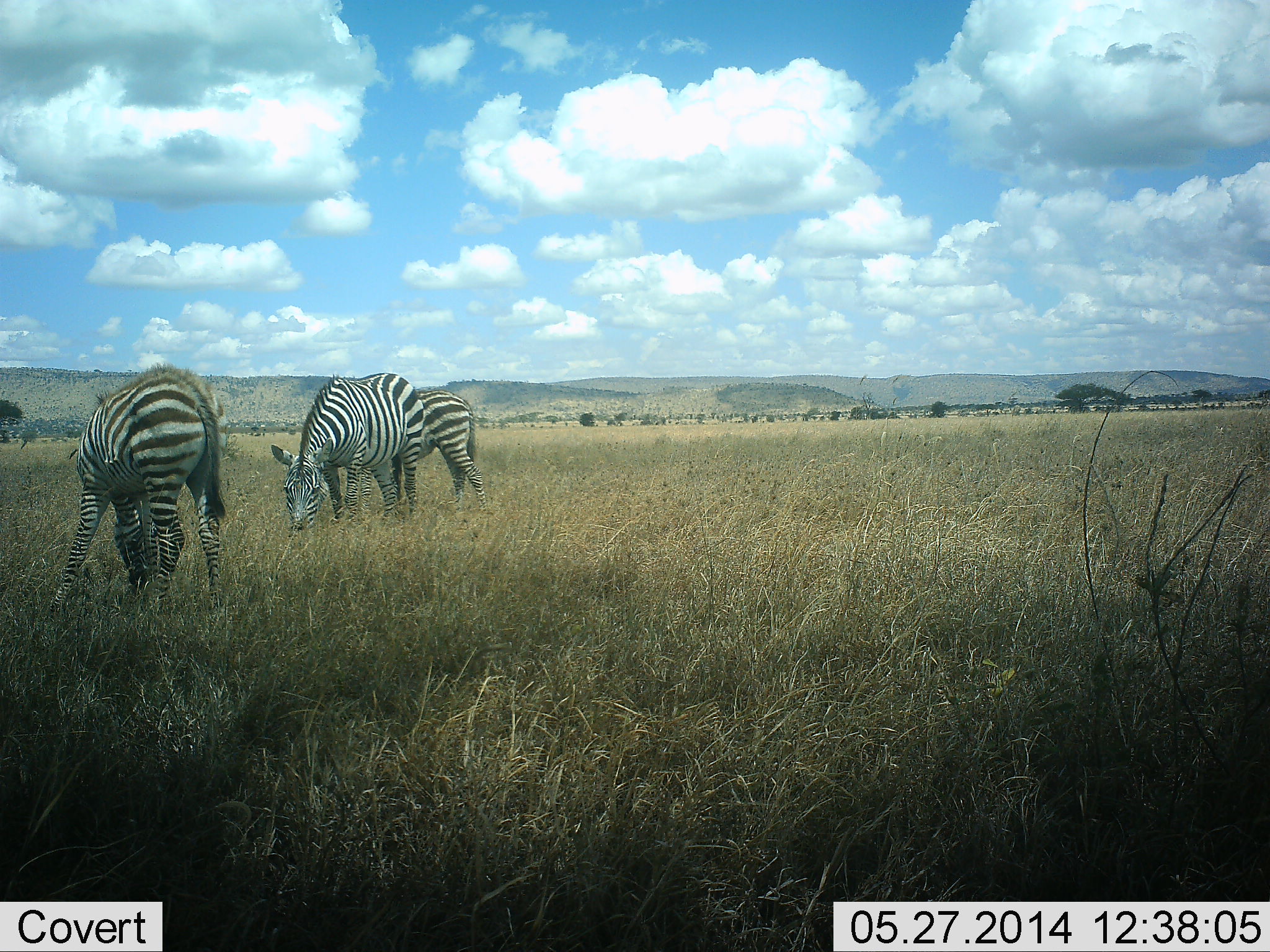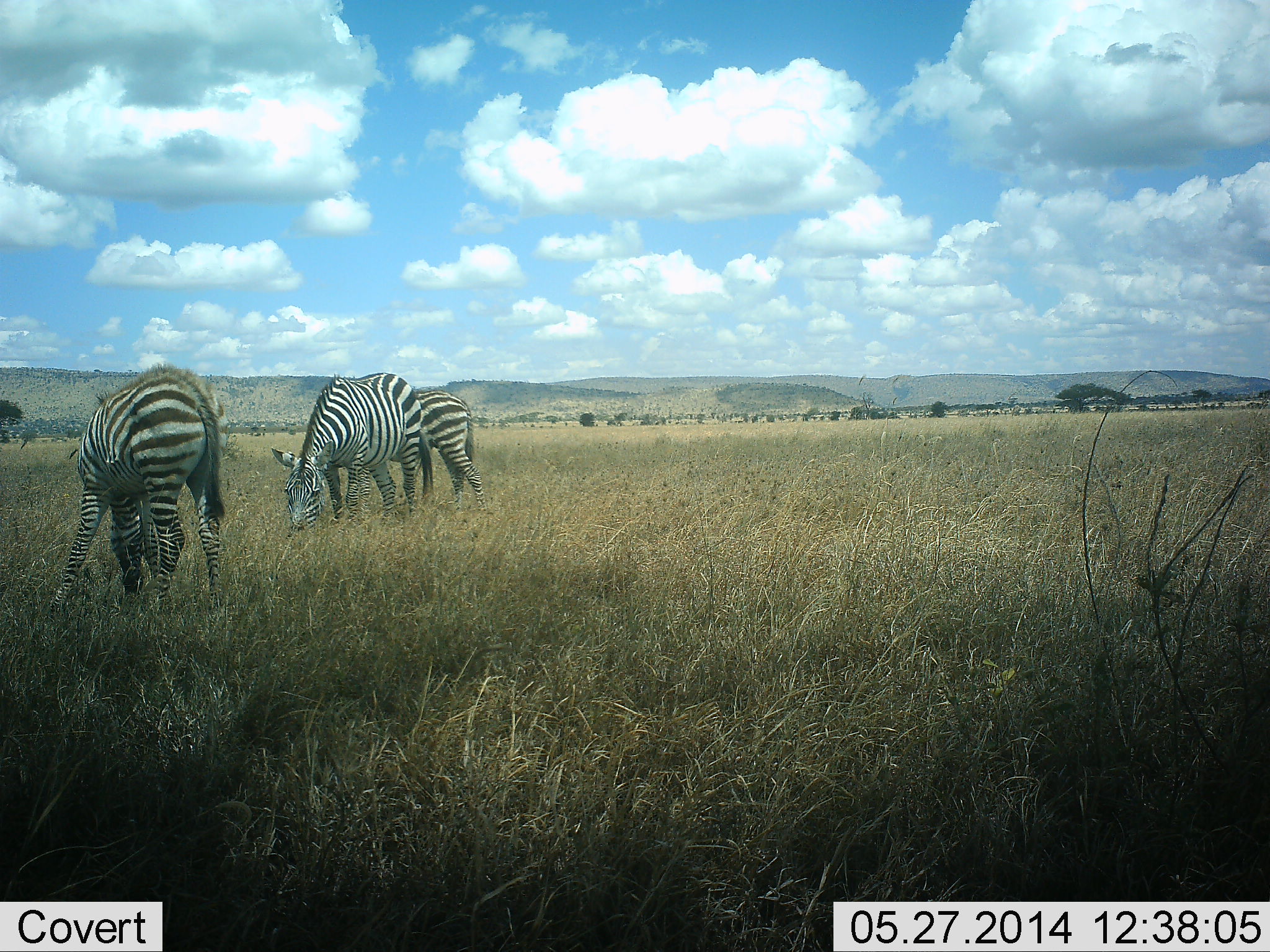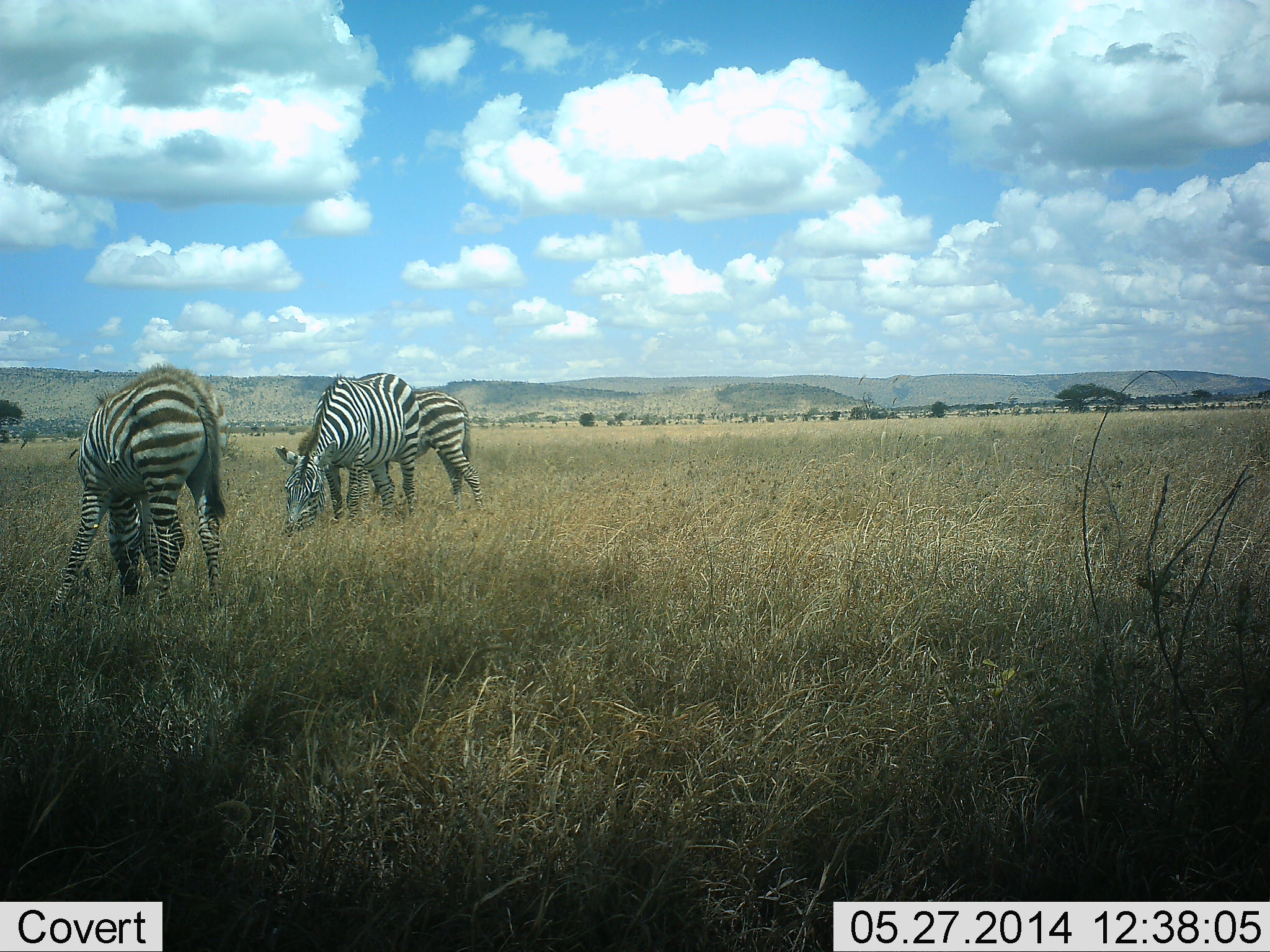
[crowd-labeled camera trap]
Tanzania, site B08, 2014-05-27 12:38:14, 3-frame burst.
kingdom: Animalia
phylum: Chordata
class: Mammalia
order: Perissodactyla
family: Equidae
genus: Equus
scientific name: Equus quagga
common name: plains zebra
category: zebra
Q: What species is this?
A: Zebra (plains zebra) (Equus quagga).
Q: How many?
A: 3.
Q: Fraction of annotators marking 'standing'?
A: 30%.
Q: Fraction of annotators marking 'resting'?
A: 0%.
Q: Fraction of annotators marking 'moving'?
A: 0%.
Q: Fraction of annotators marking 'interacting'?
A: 0%.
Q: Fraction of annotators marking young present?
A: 0%.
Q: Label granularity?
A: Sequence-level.